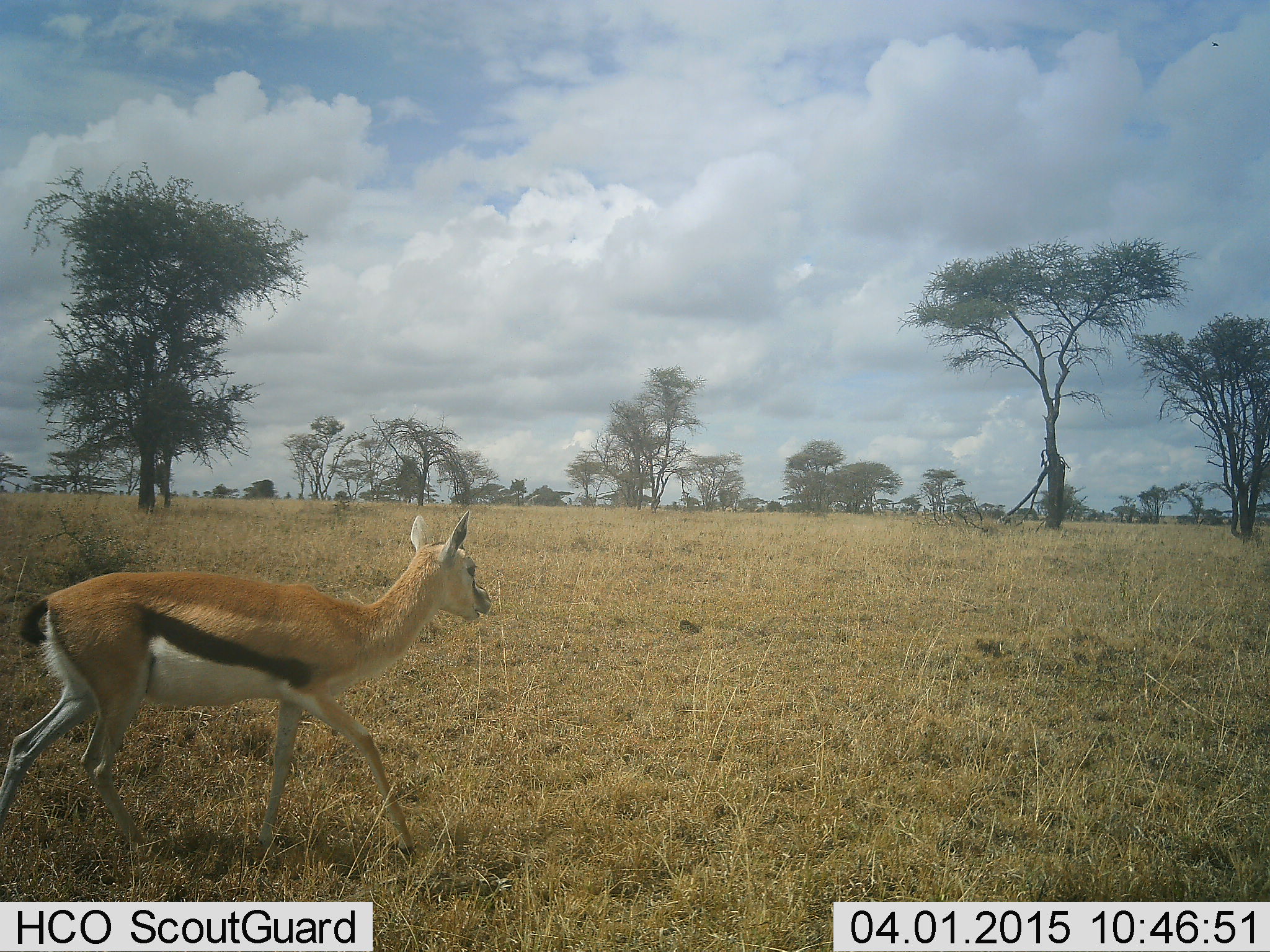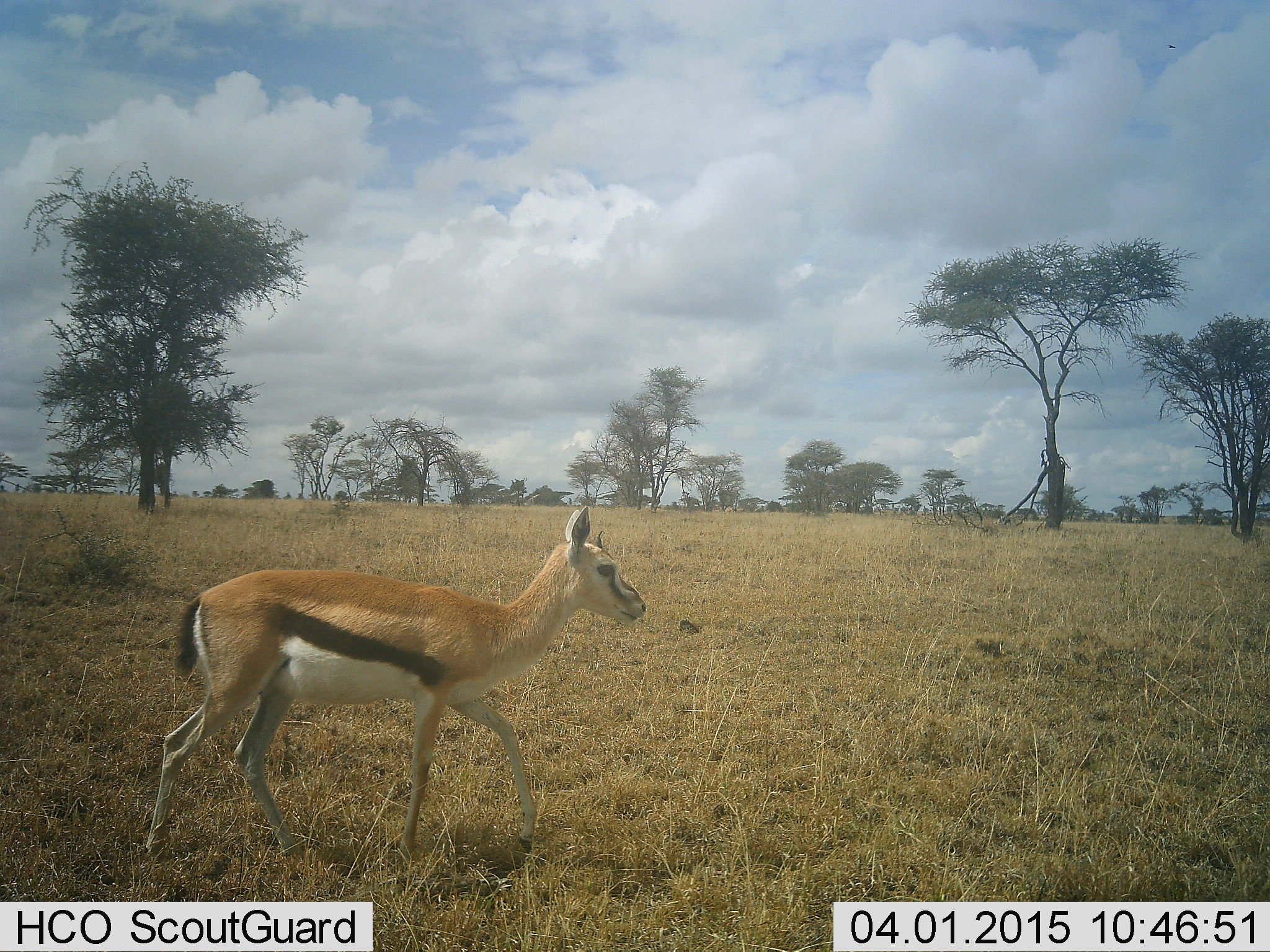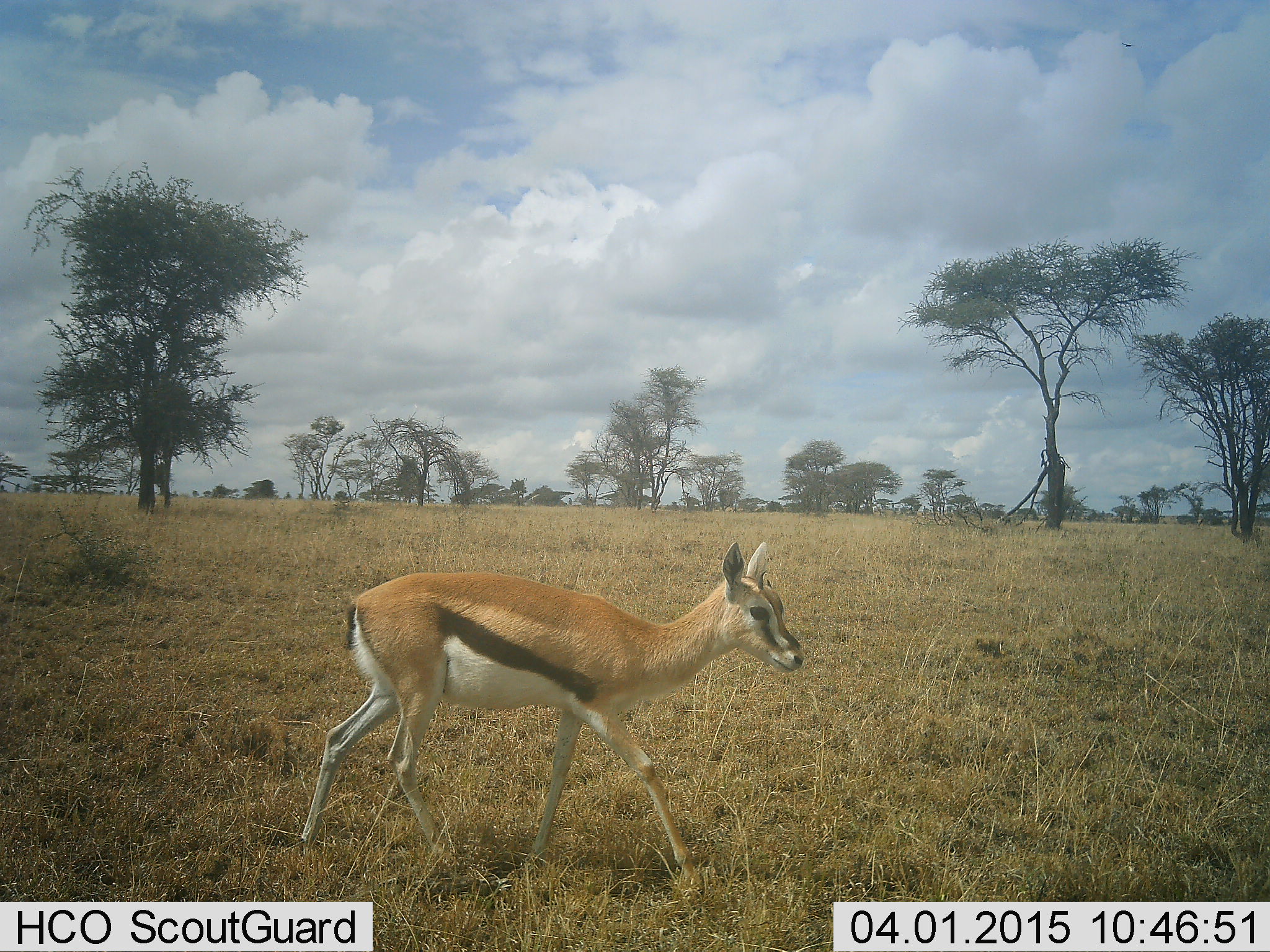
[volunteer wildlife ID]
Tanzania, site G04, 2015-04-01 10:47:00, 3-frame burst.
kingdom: Animalia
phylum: Chordata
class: Mammalia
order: Artiodactyla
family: Bovidae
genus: Eudorcas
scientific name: Eudorcas thomsonii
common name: thomson's gazelle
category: gazellethomsons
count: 1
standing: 20%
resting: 0%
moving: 90%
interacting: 0%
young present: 0%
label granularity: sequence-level